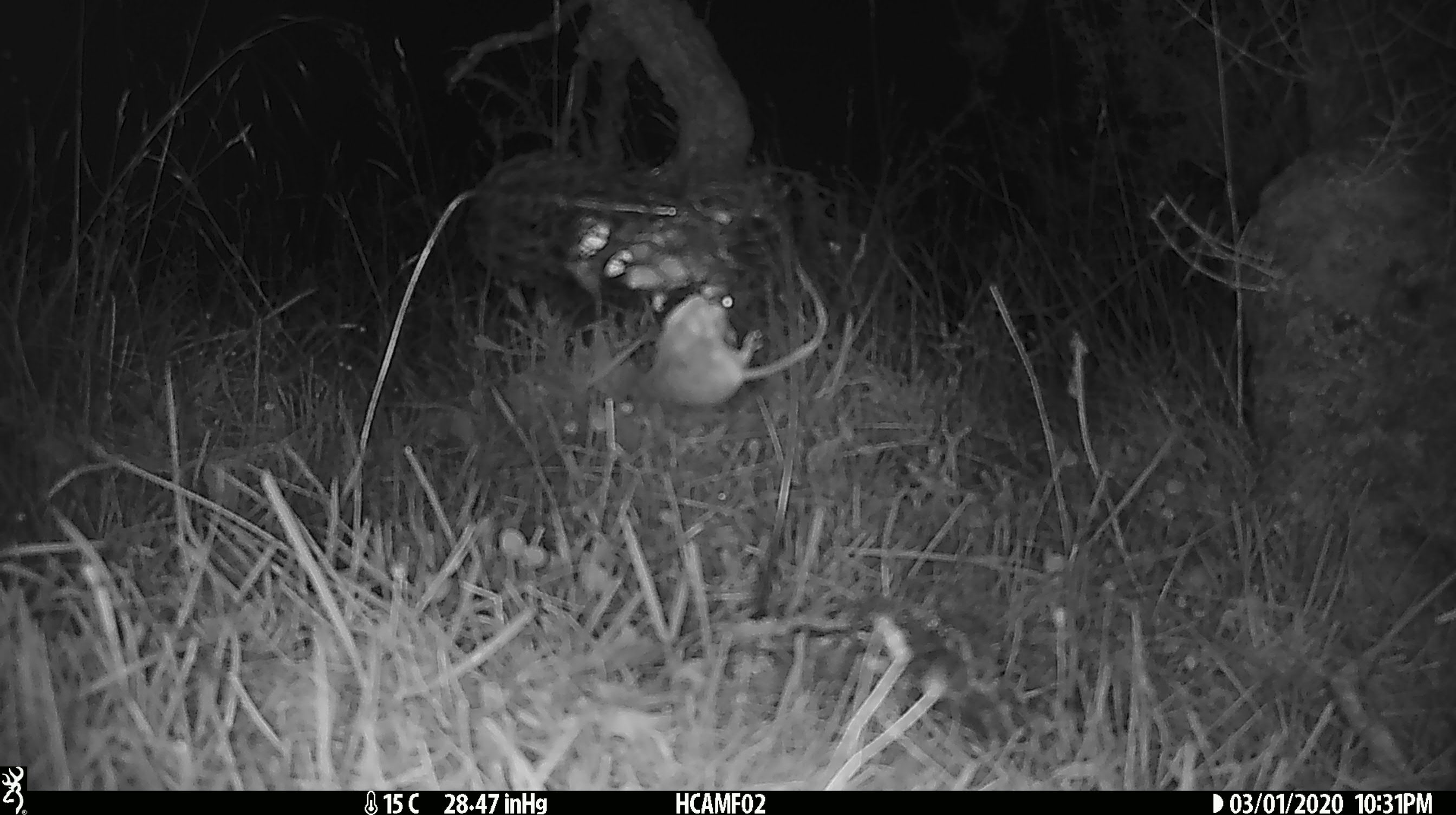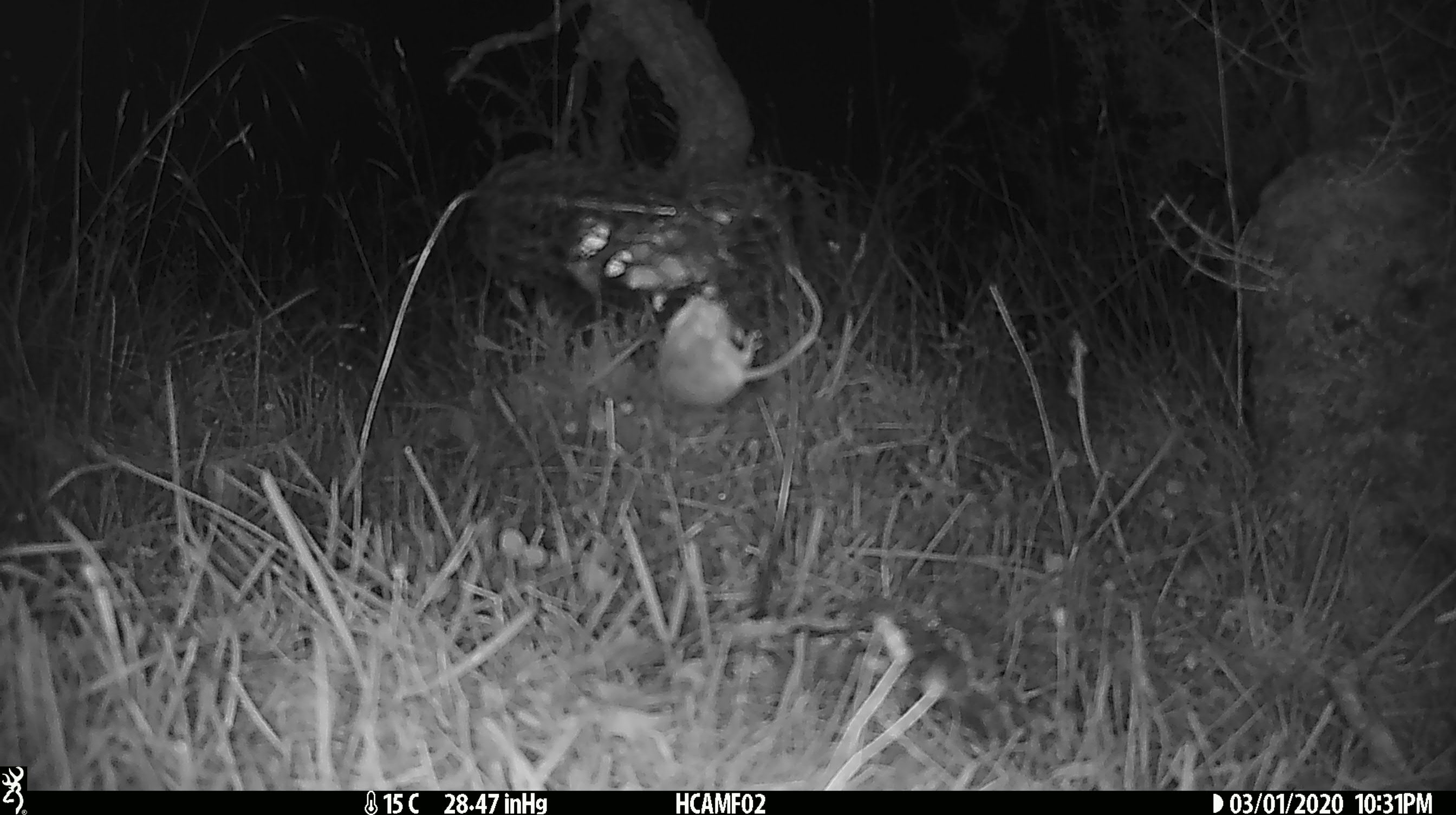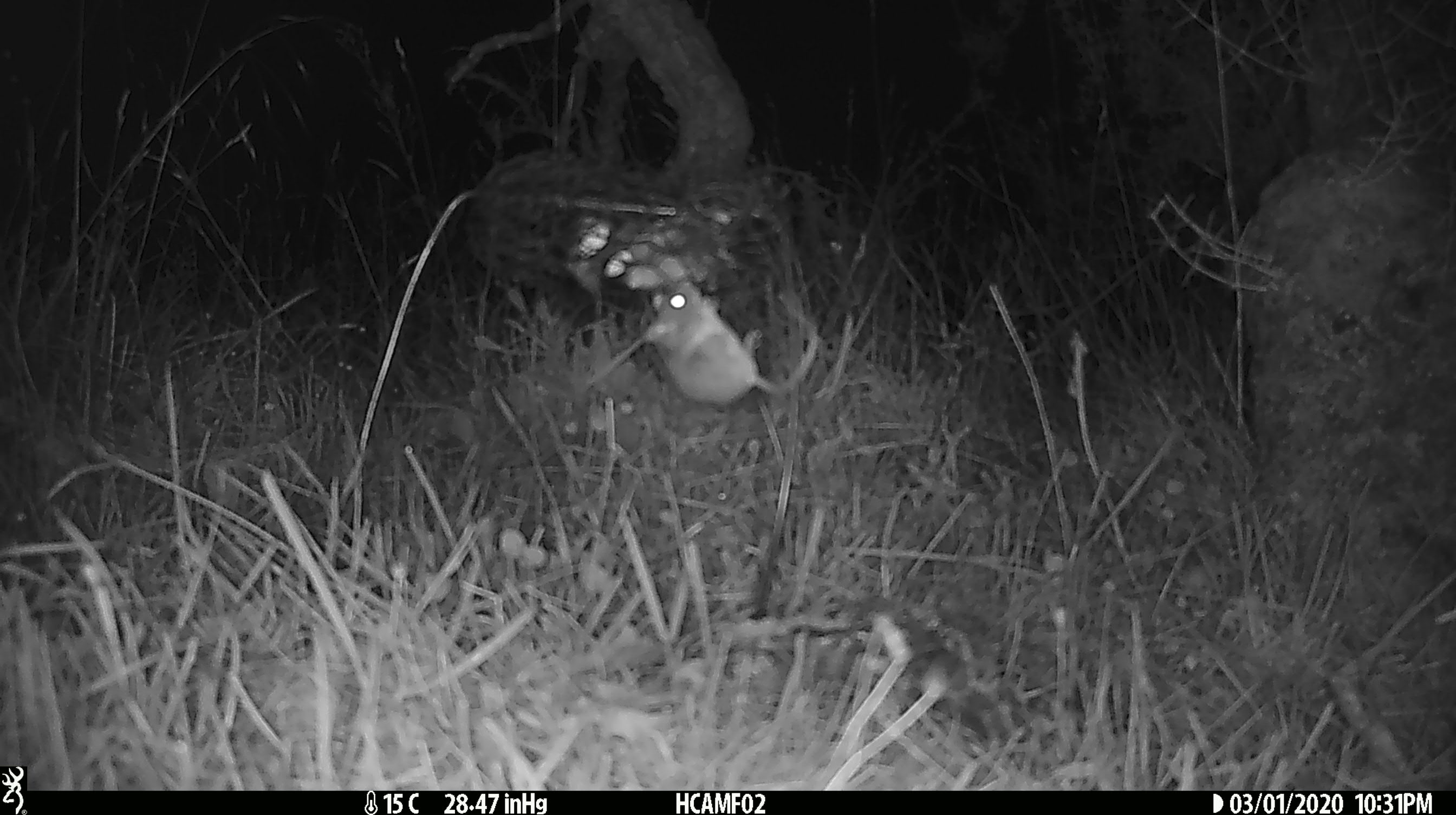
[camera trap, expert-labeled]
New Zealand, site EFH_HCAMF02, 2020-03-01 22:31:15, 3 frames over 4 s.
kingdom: Animalia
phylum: Chordata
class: Mammalia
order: Rodentia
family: Muridae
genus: Mus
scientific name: Mus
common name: mouse